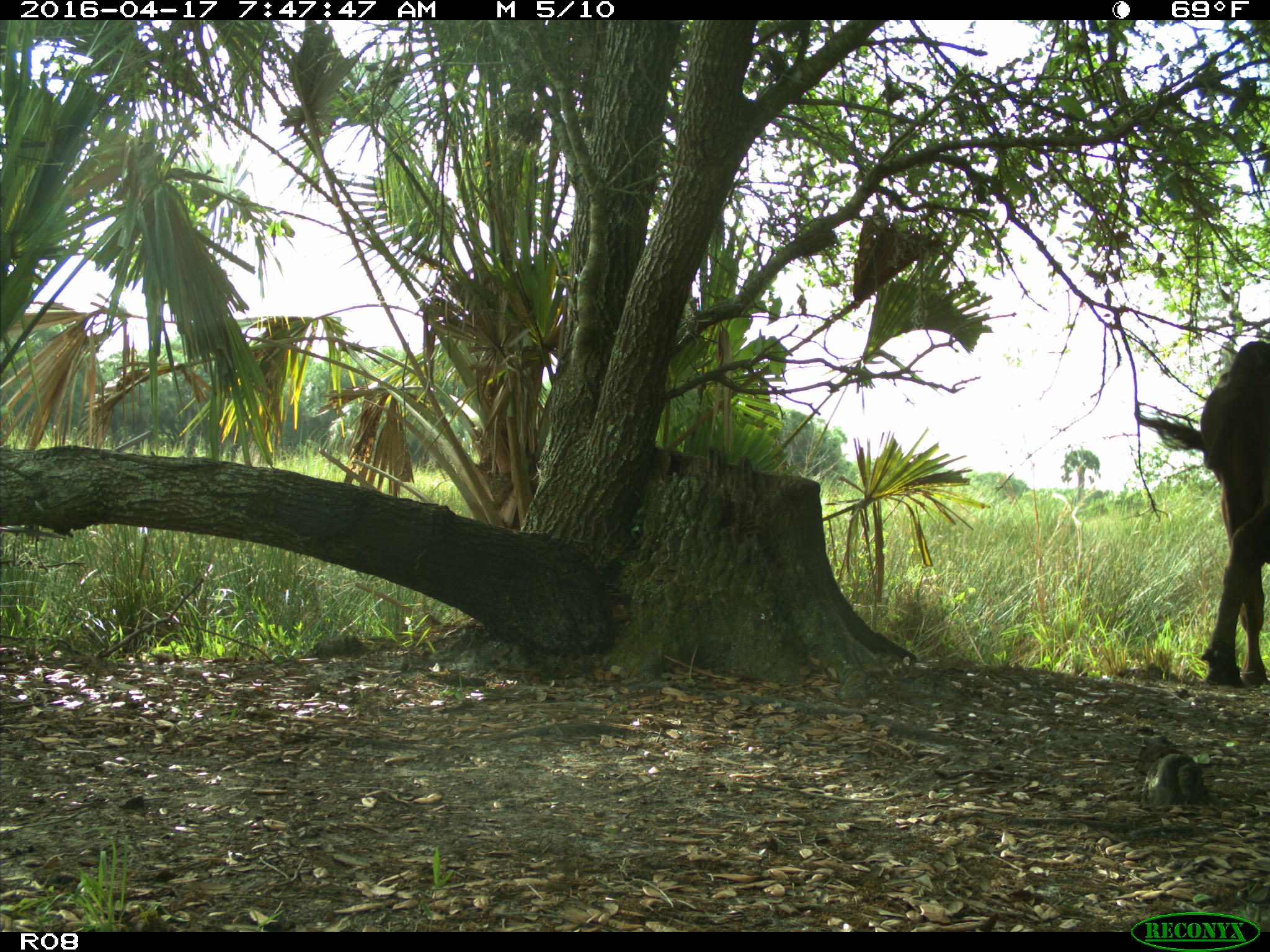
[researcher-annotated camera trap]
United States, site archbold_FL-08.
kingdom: Animalia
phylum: Chordata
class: Mammalia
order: Artiodactyla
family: Bovidae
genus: Bos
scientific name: Bos taurus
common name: domestic cow